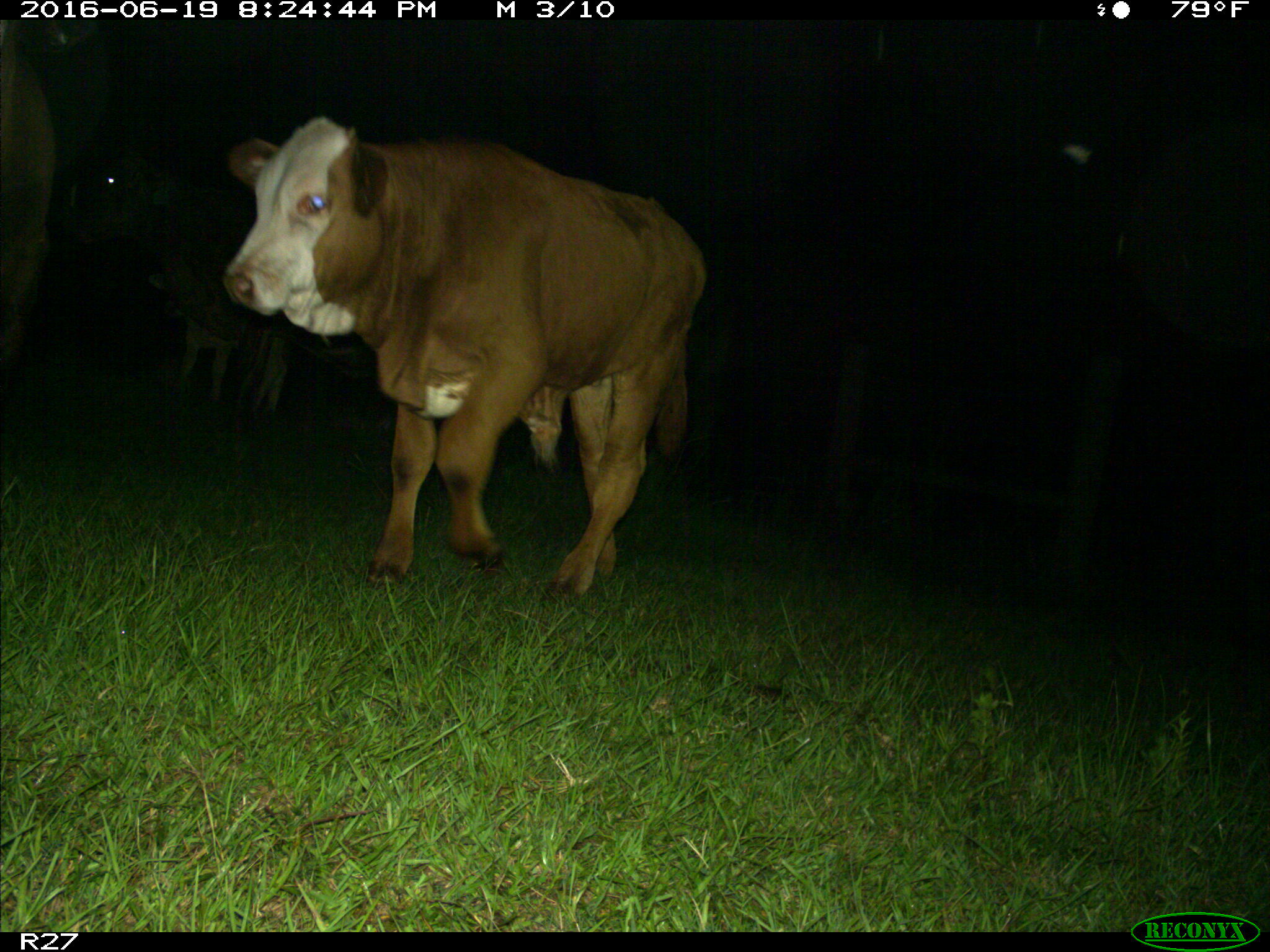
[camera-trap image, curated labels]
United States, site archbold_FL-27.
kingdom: Animalia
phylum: Chordata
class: Mammalia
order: Artiodactyla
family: Bovidae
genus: Bos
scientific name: Bos taurus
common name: domestic cow